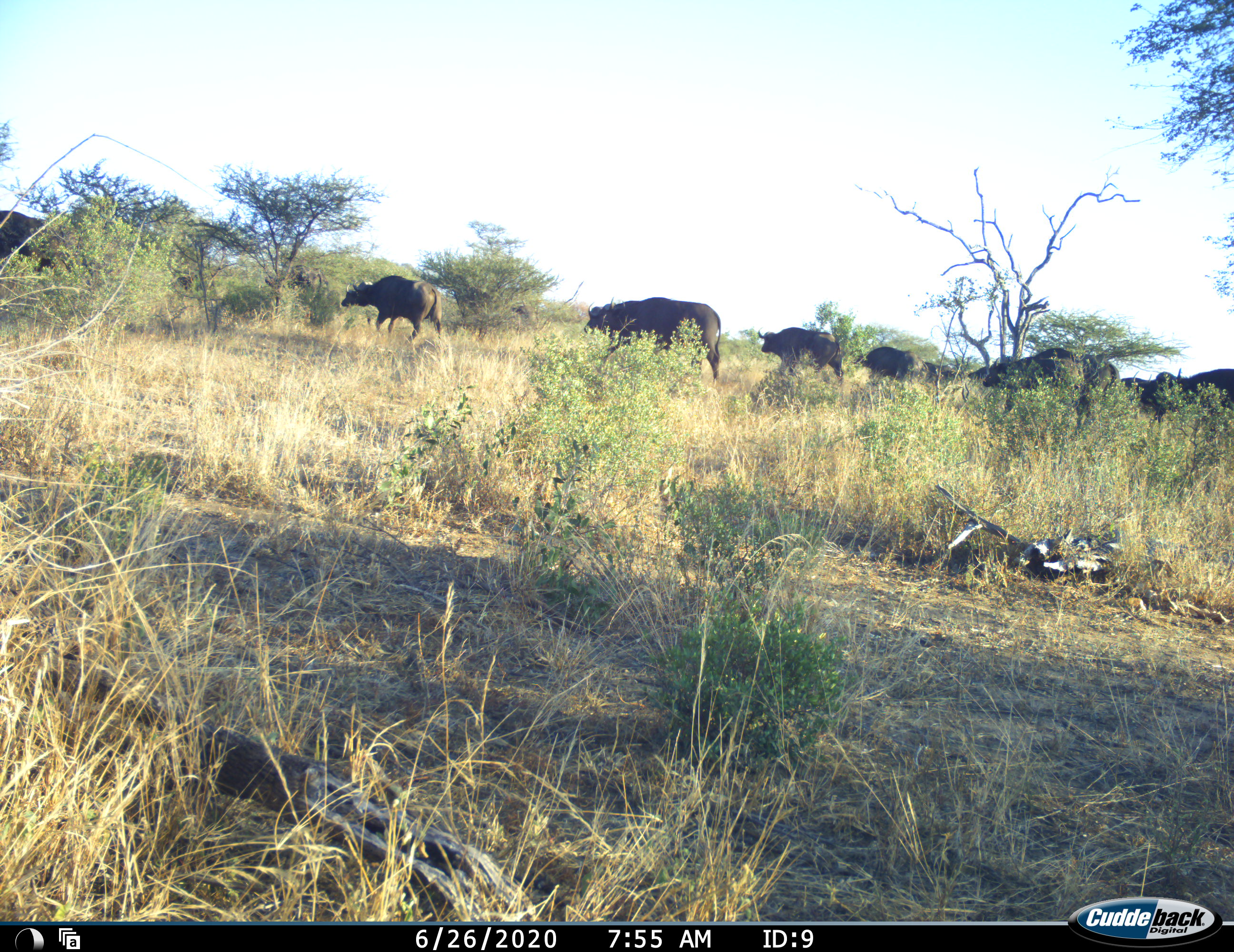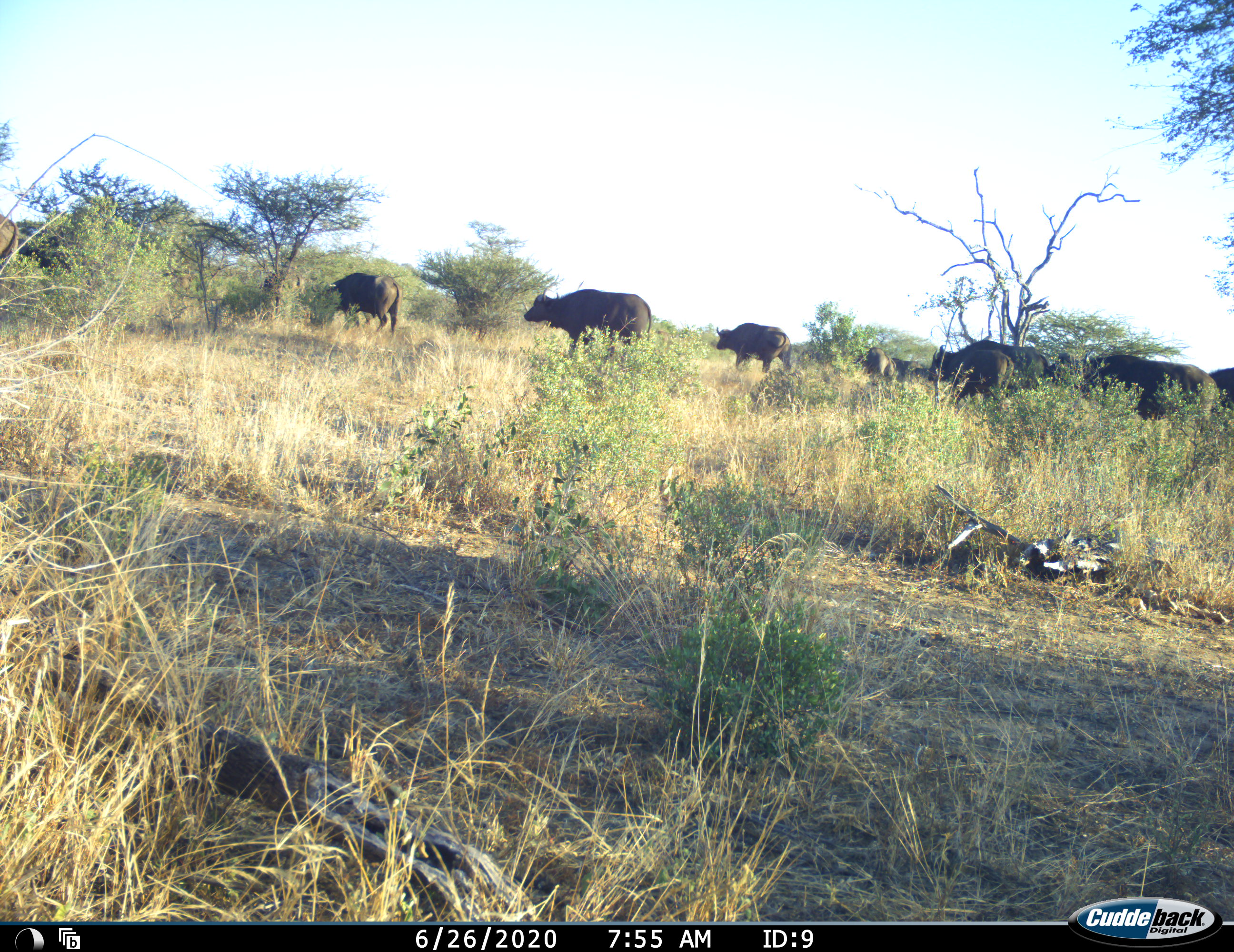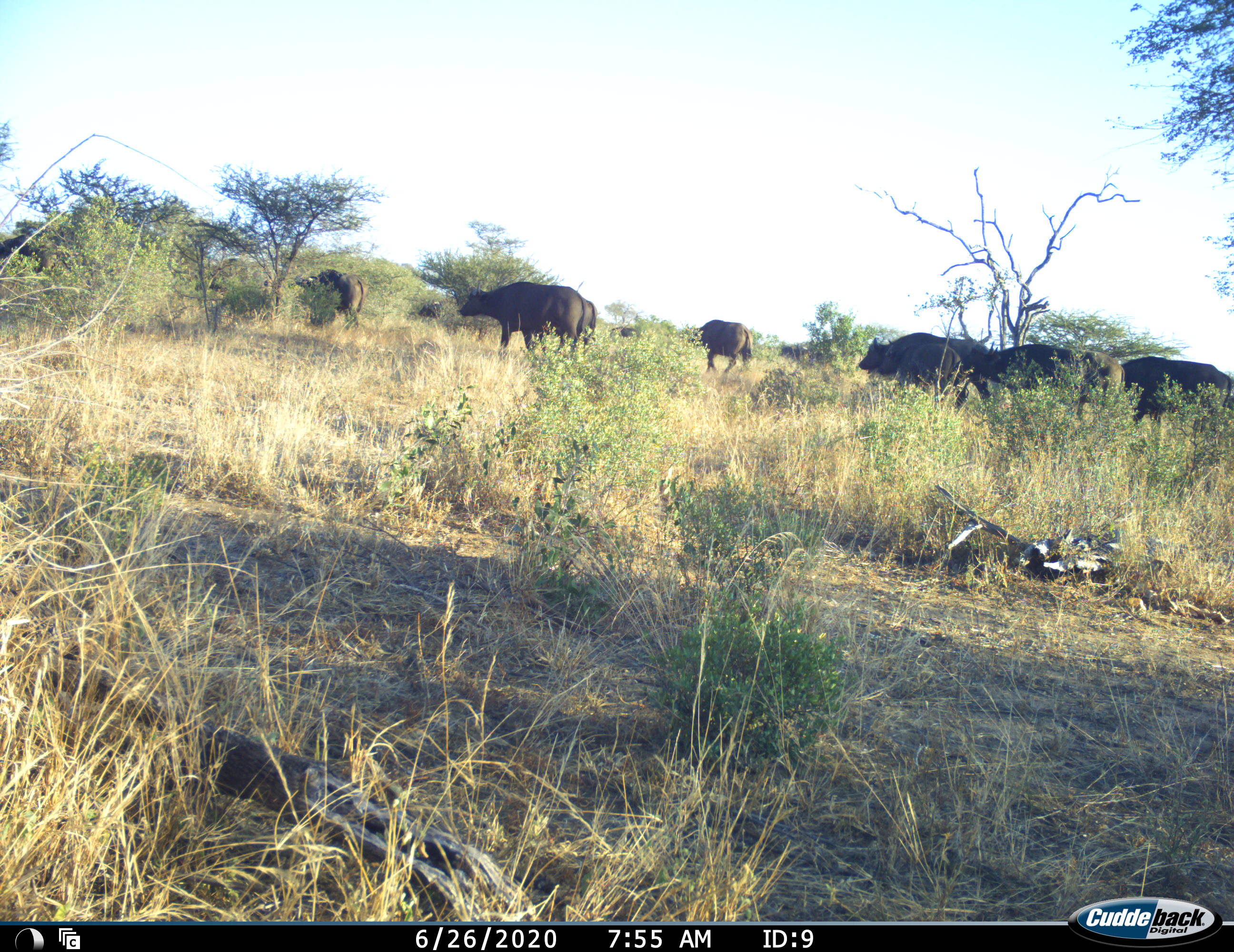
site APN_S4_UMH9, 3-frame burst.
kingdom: Animalia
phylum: Chordata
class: Mammalia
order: Artiodactyla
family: Bovidae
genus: Syncerus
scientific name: Syncerus caffer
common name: african buffalo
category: buffalo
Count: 11-50.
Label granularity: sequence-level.